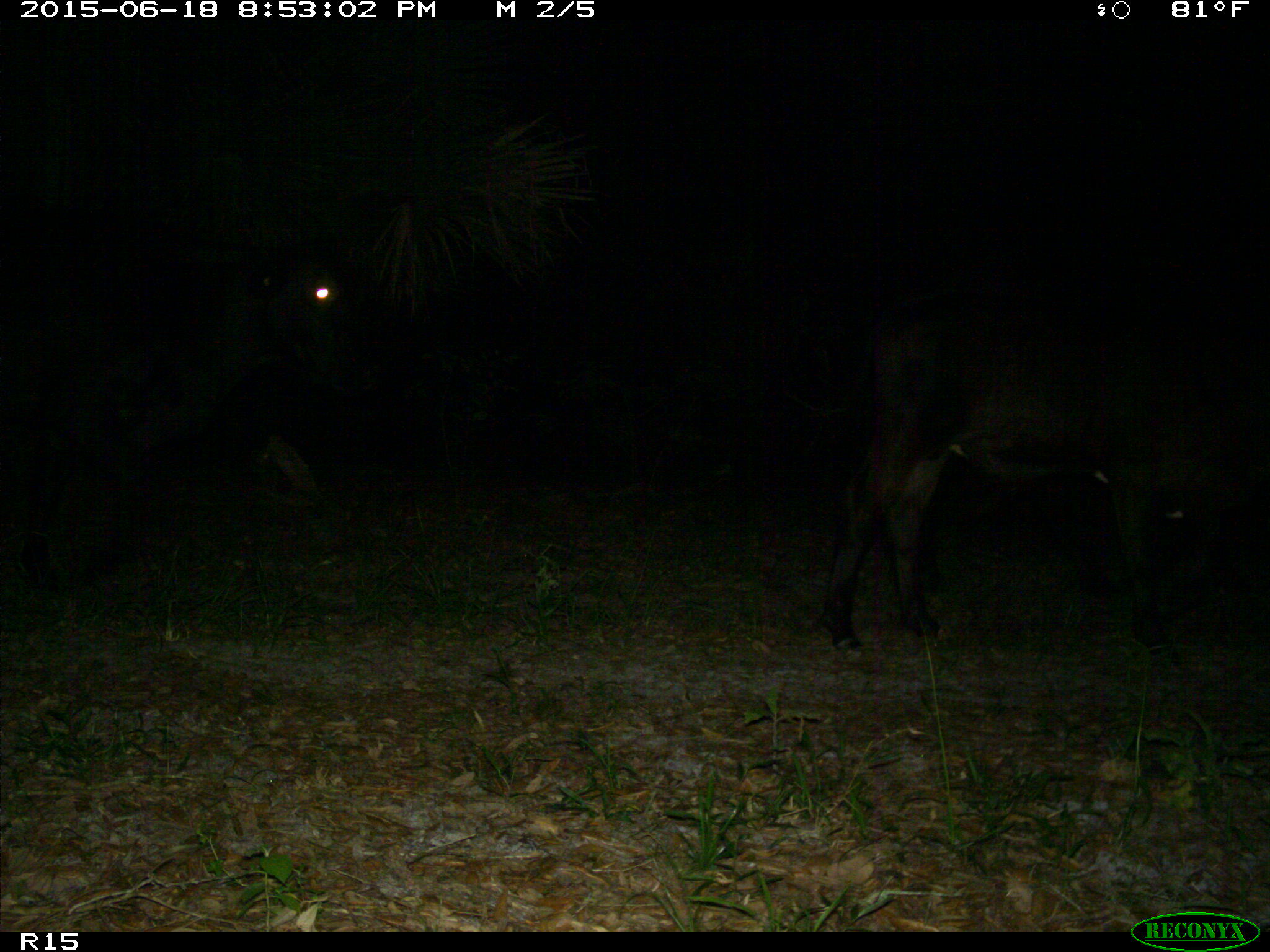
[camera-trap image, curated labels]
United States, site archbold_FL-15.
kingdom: Animalia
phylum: Chordata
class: Mammalia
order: Artiodactyla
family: Bovidae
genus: Bos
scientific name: Bos taurus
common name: domestic cow